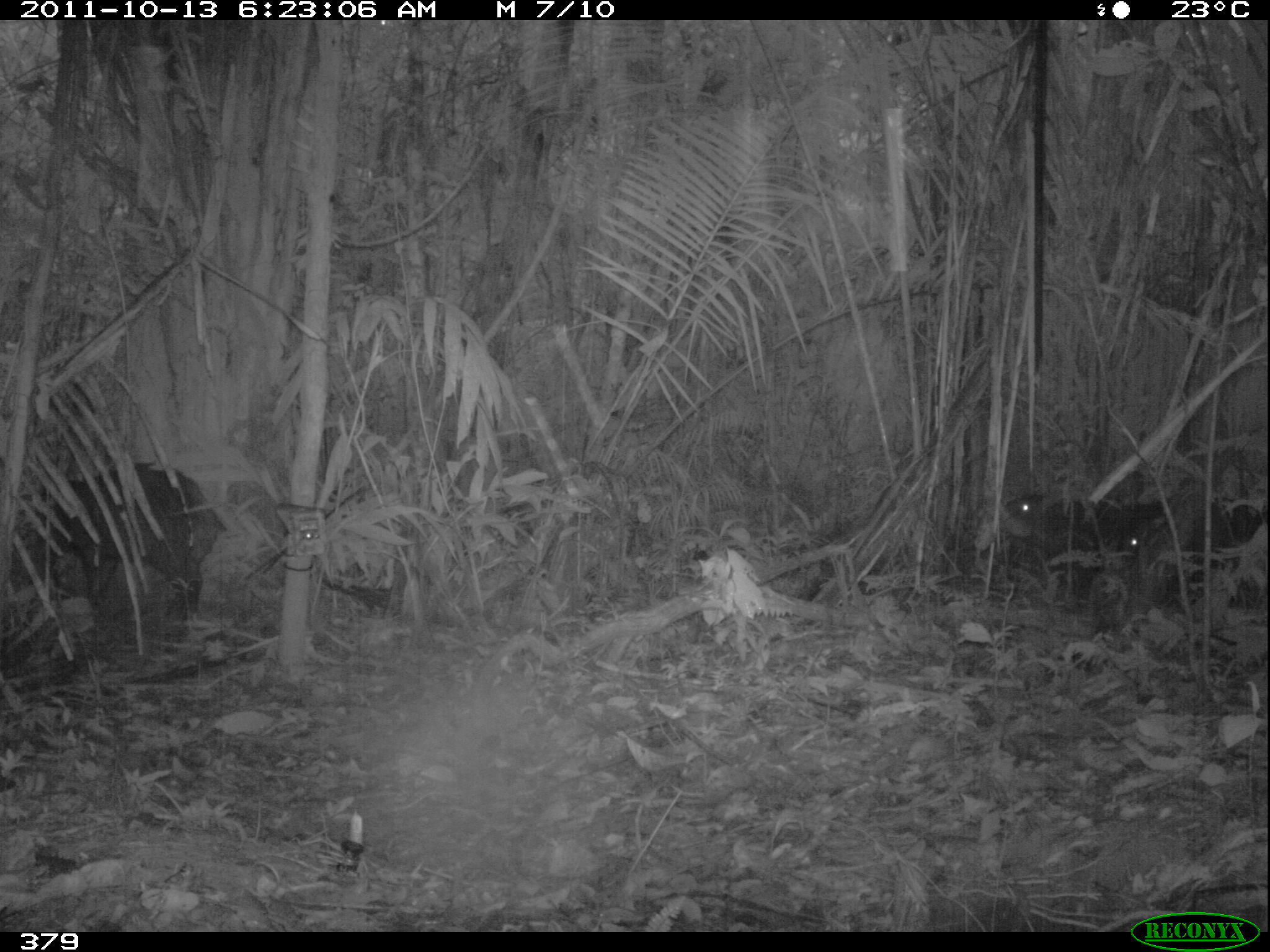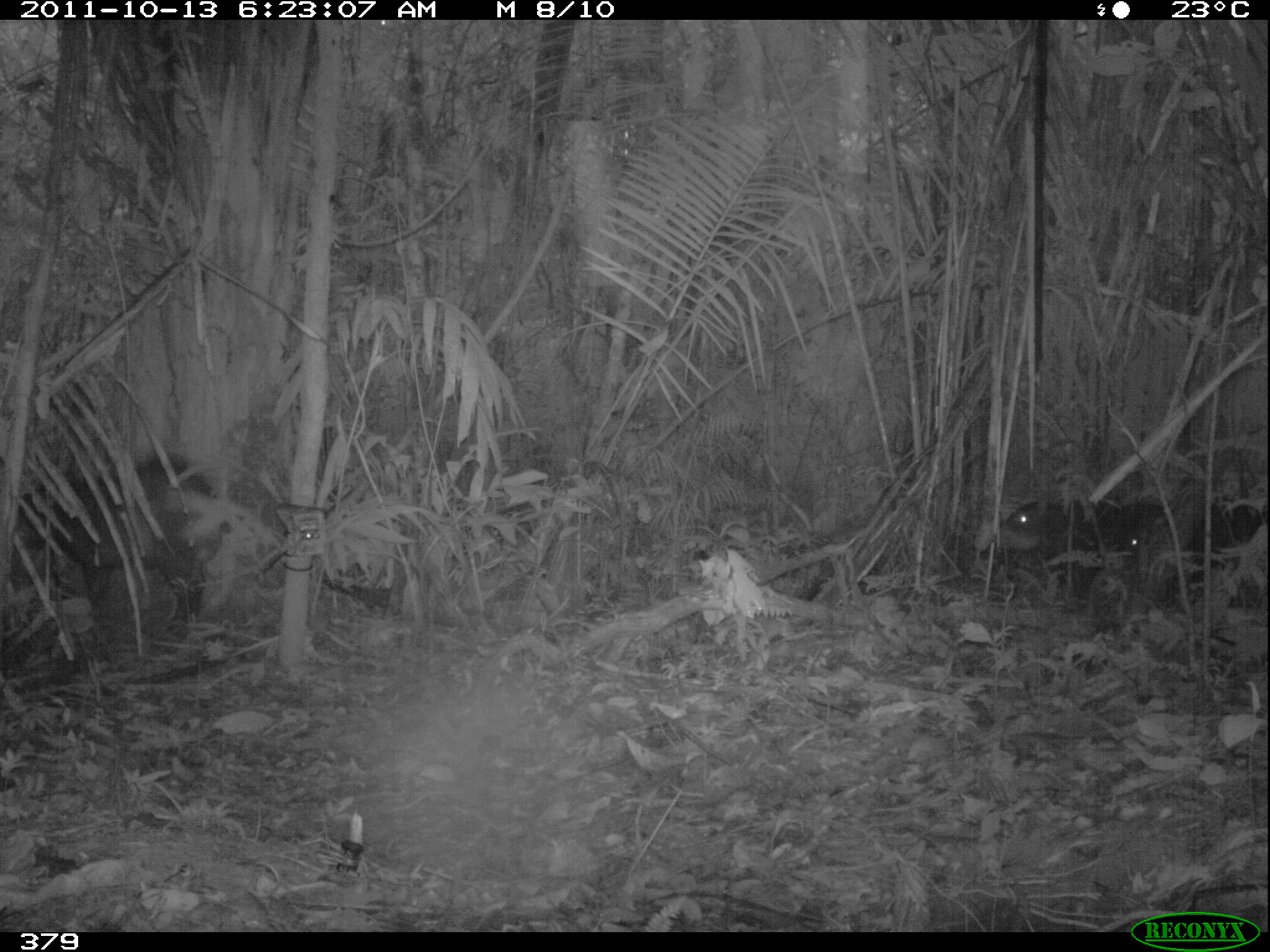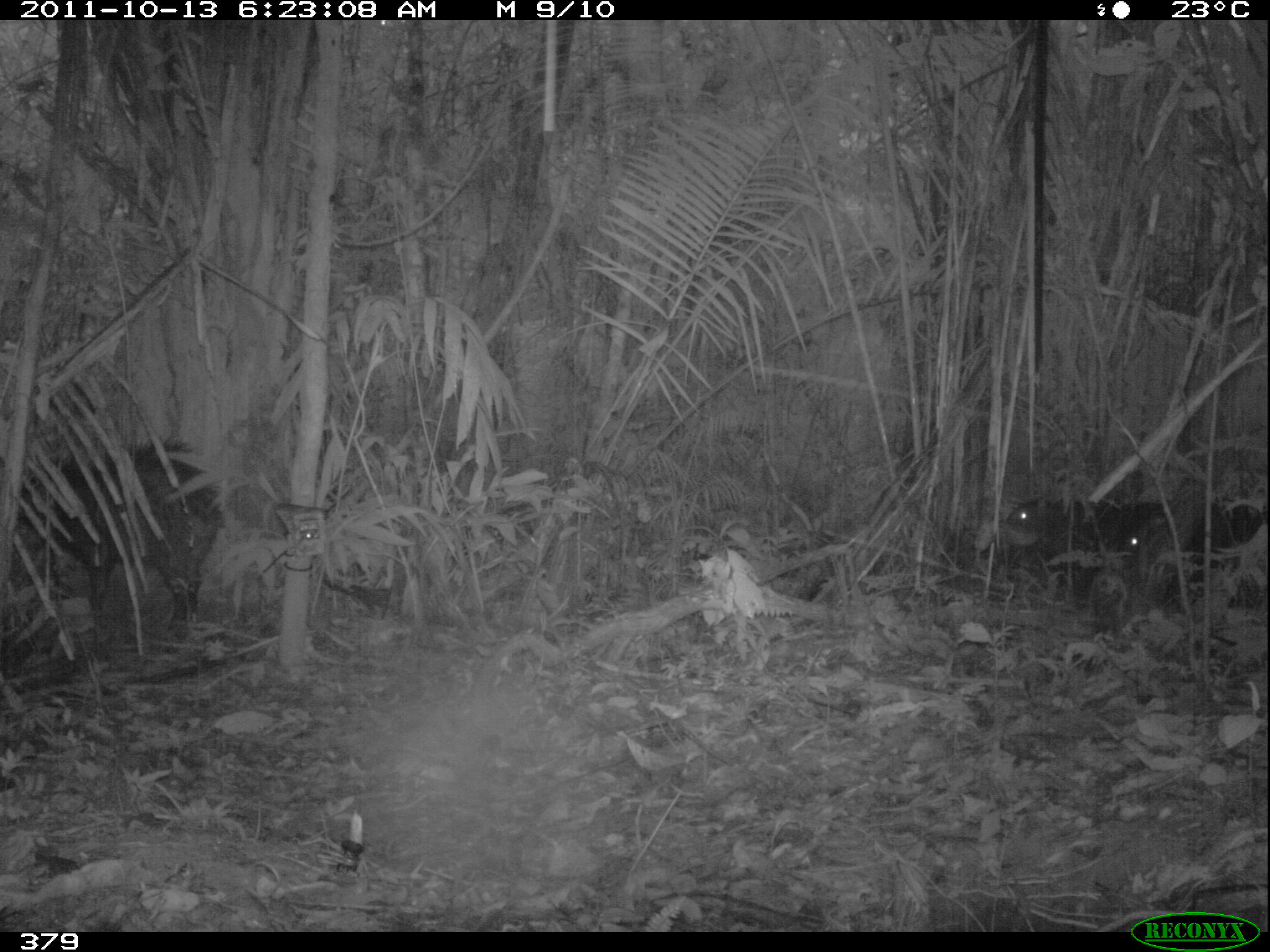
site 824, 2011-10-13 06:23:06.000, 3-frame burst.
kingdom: Animalia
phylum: Chordata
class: Mammalia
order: Artiodactyla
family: Tayassuidae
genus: Tayassu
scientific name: Tayassu pecari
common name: white-lipped peccary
Tayassu pecari (white-lipped peccary).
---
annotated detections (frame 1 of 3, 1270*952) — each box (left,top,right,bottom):
tayassu pecari: (10,461,227,627); (987,493,1179,609); (1124,498,1267,604)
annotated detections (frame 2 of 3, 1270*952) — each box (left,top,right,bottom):
tayassu pecari: (10,455,227,634); (993,500,1164,609); (1129,500,1267,608)